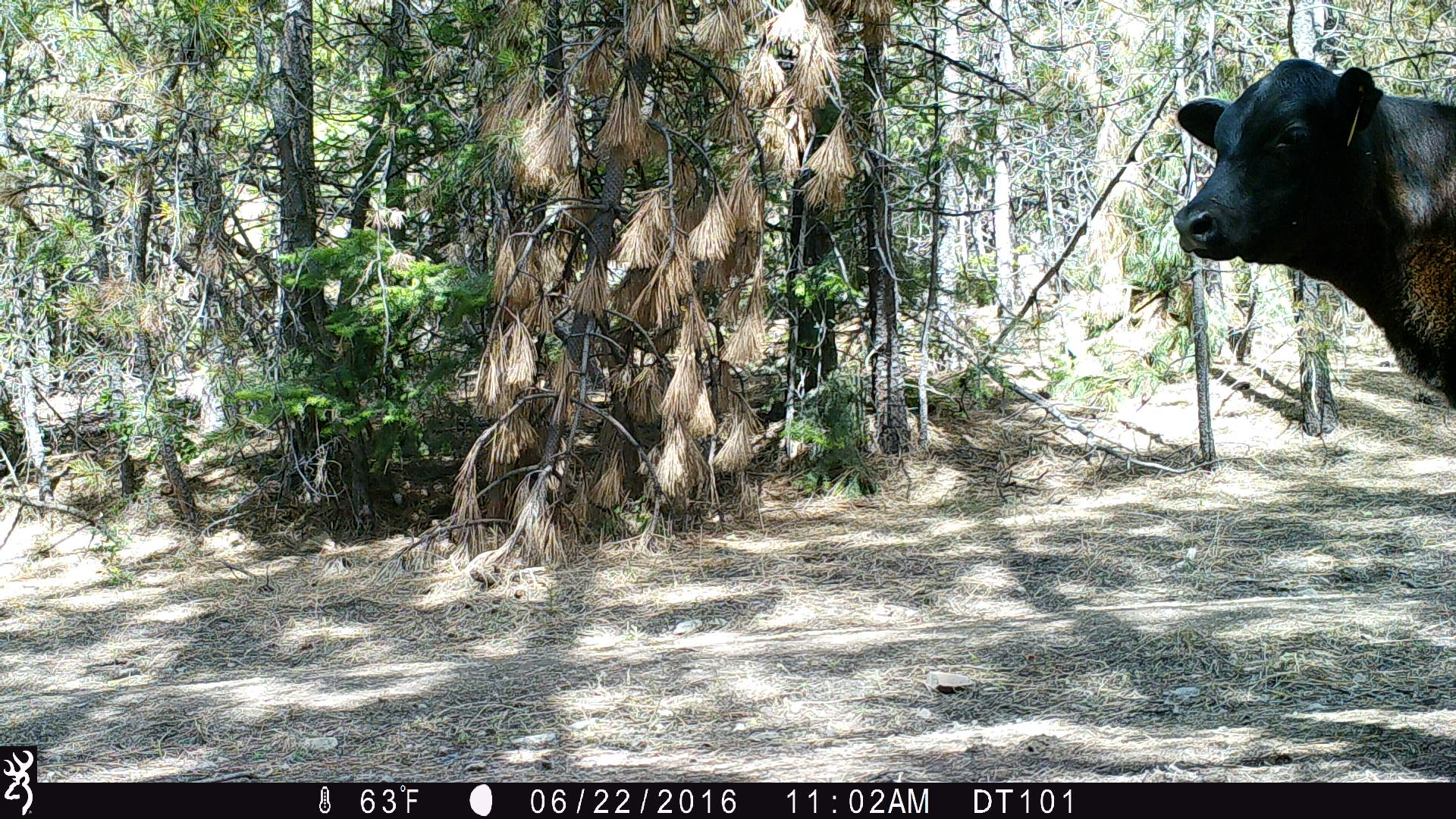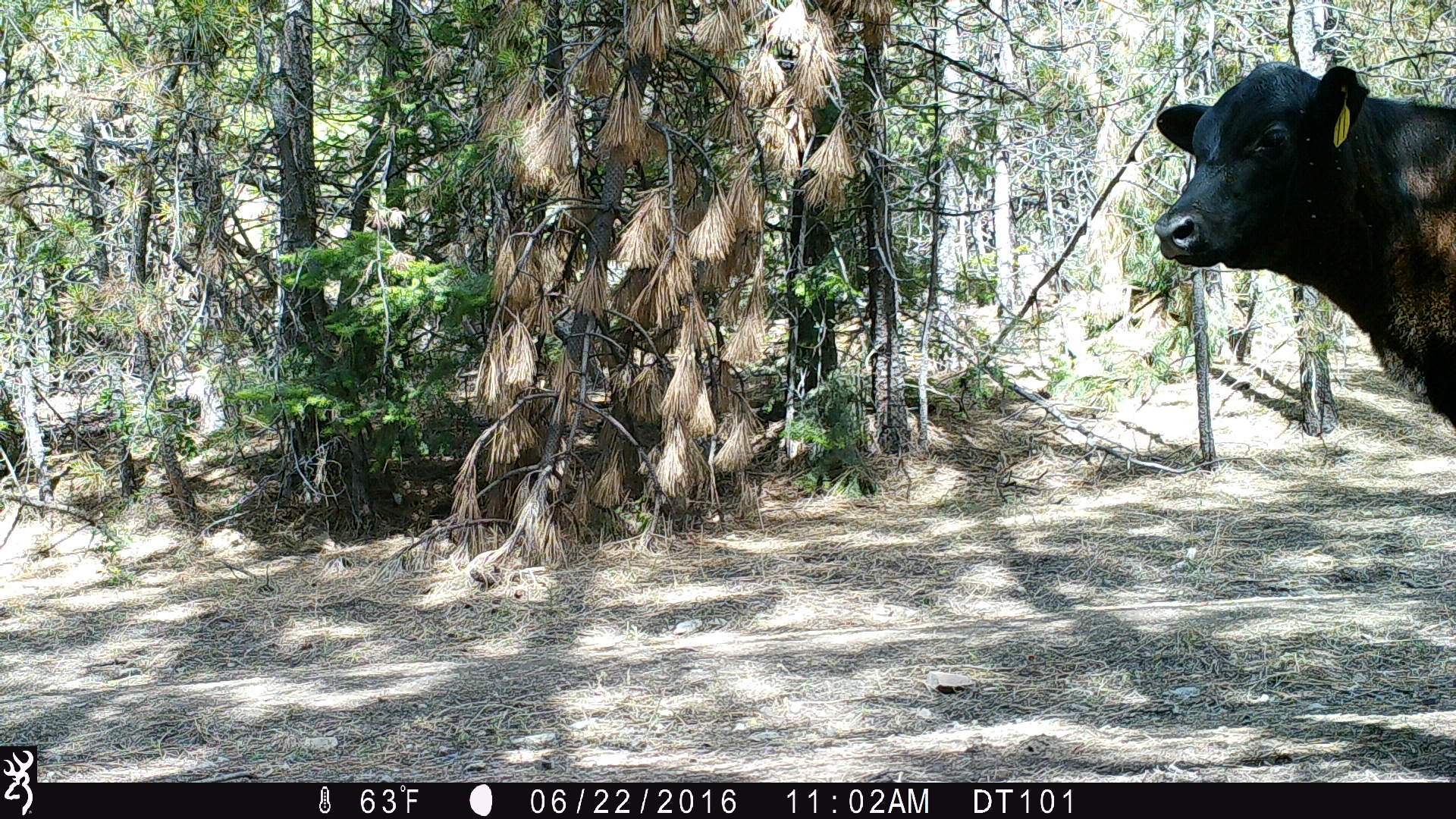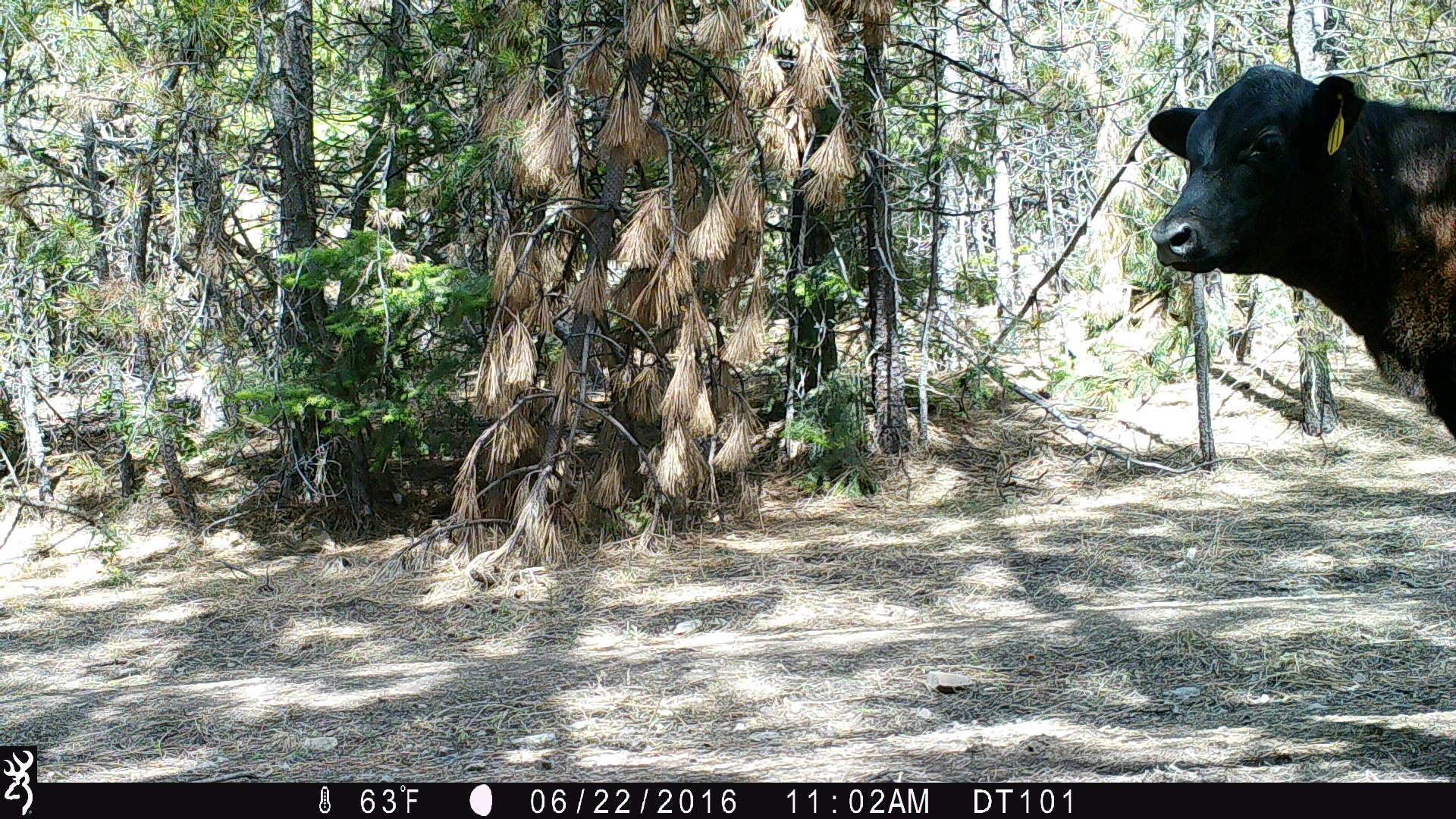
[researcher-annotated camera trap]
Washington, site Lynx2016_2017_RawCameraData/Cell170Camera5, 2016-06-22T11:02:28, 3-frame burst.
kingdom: Animalia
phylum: Chordata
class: Mammalia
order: Artiodactyla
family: Bovidae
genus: Bos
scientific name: Bos taurus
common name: domestic cattle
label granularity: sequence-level